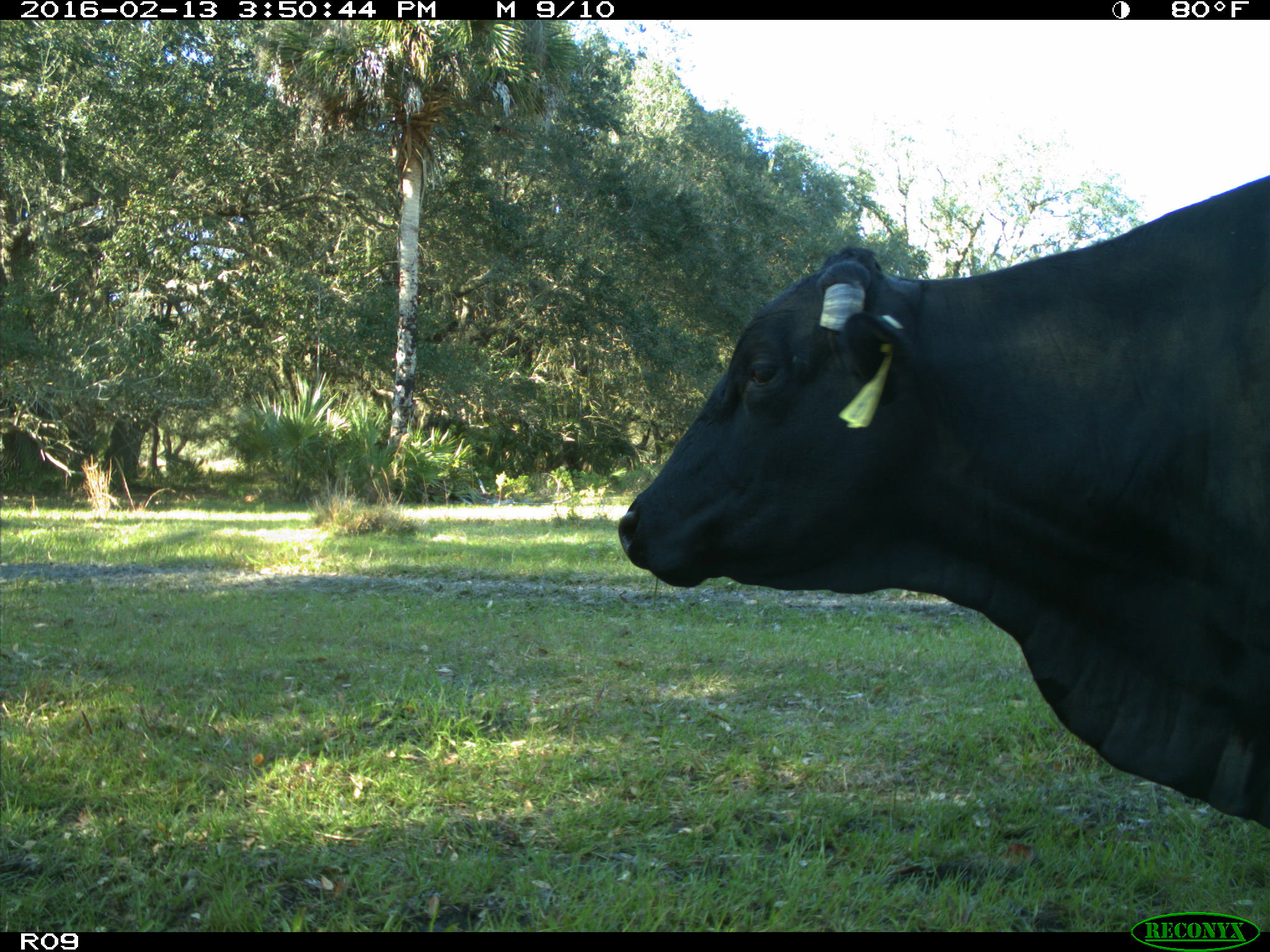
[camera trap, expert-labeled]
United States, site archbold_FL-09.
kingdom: Animalia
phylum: Chordata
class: Mammalia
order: Artiodactyla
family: Bovidae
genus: Bos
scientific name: Bos taurus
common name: domestic cow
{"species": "Bos taurus (domestic cow)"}